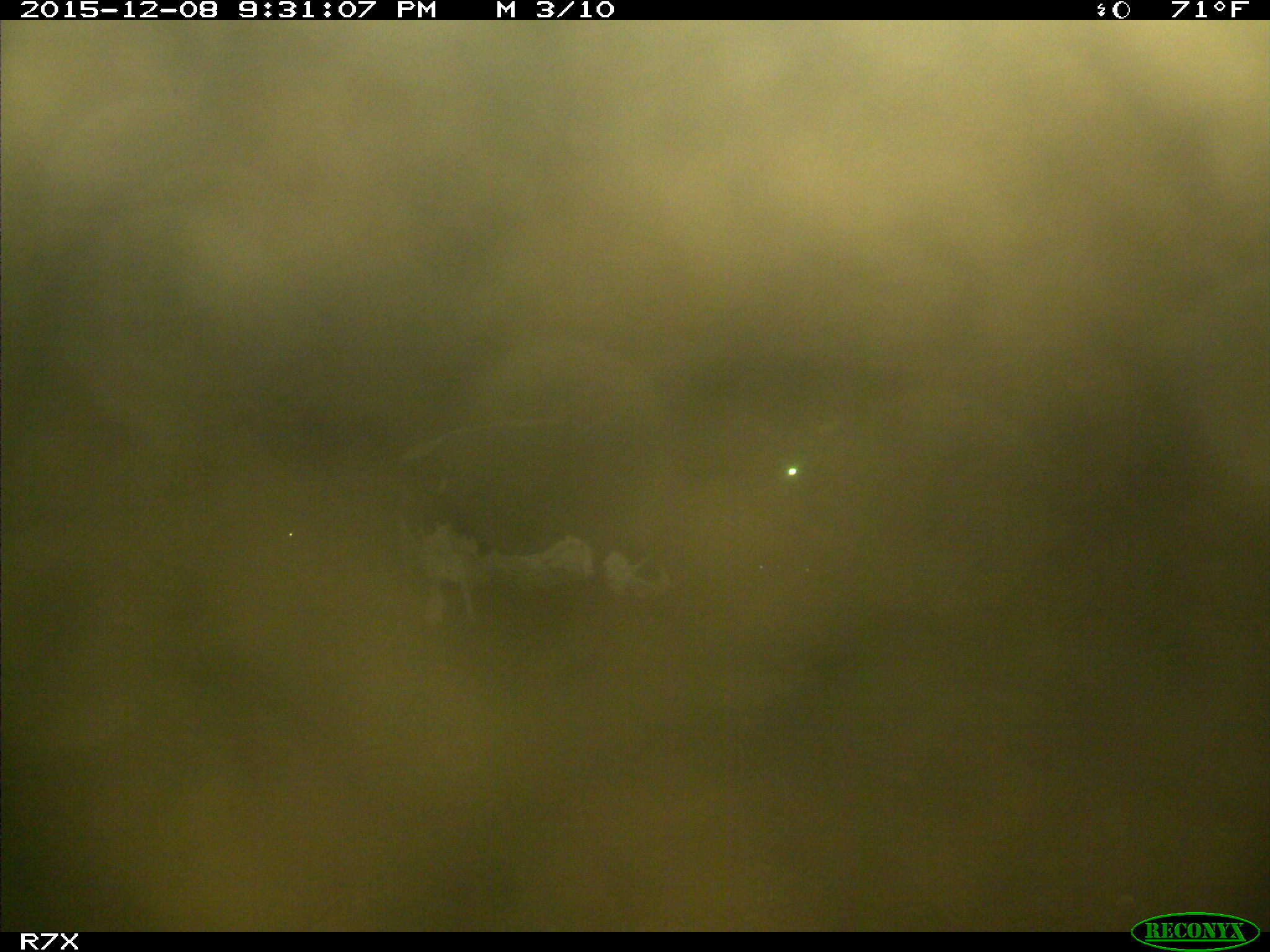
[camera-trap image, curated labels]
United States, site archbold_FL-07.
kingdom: Animalia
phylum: Chordata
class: Mammalia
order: Artiodactyla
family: Bovidae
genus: Bos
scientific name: Bos taurus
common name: domestic cow